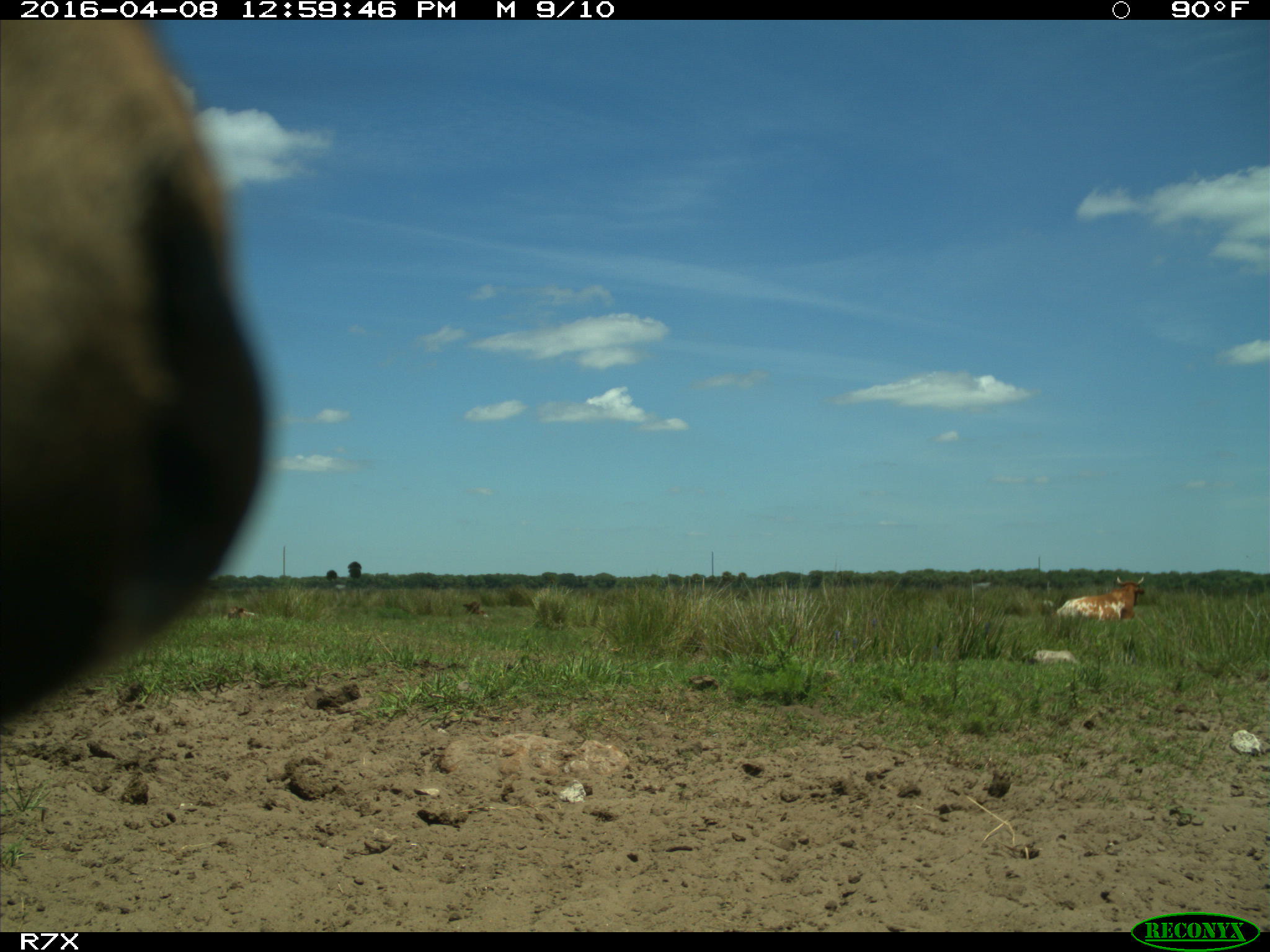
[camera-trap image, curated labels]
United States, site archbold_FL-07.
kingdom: Animalia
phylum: Chordata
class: Mammalia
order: Artiodactyla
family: Bovidae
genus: Bos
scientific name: Bos taurus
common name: domestic cow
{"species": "Bos taurus (domestic cow)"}